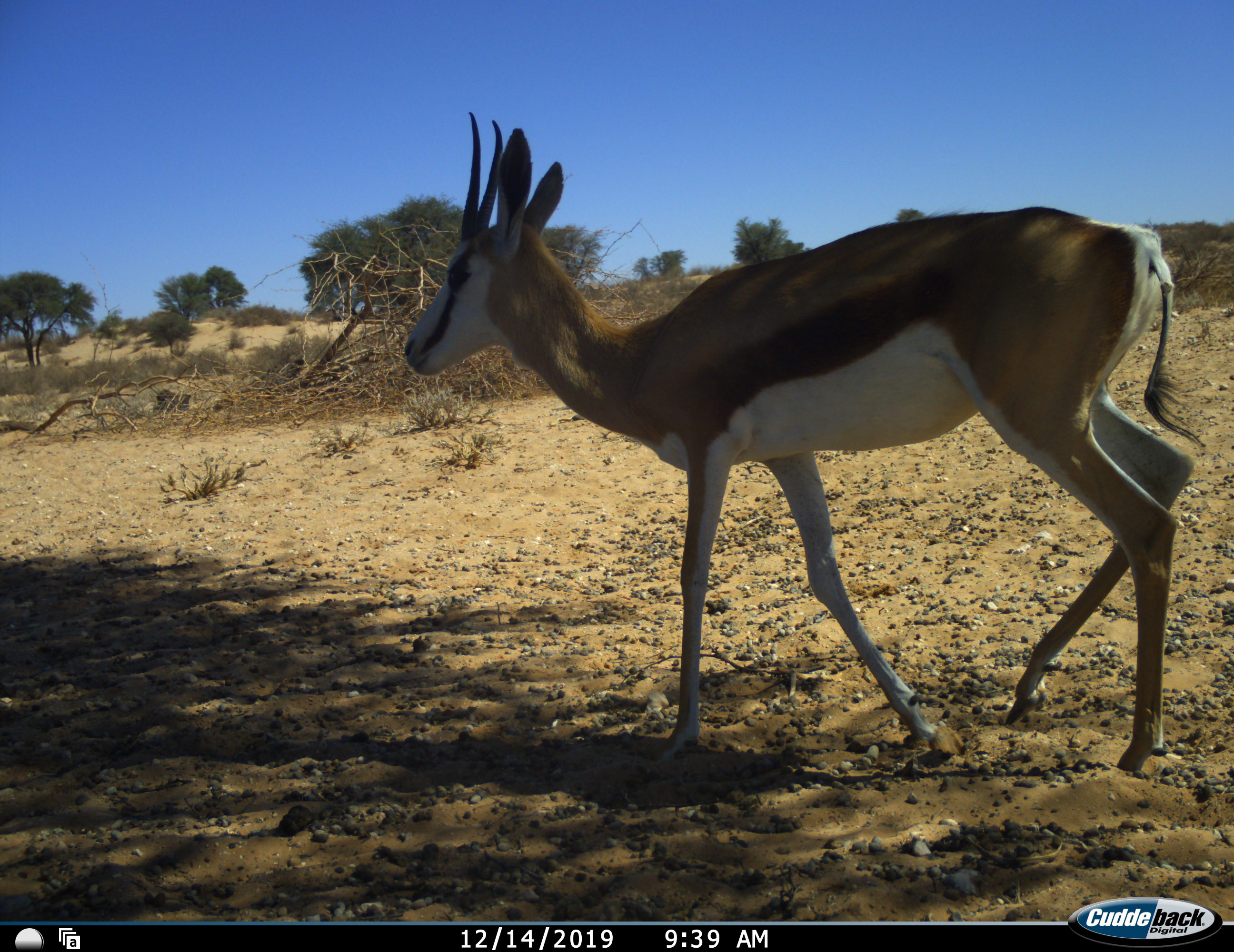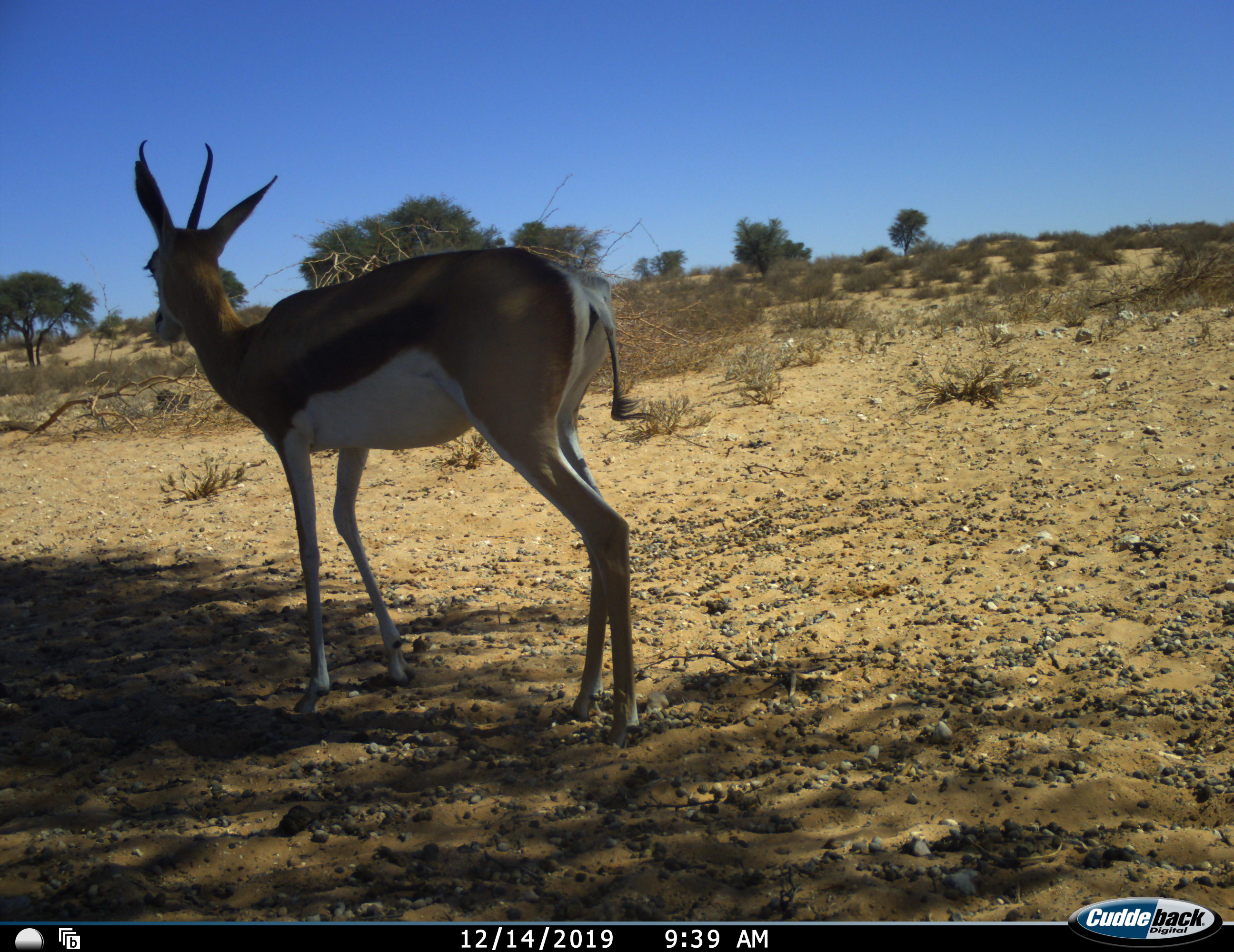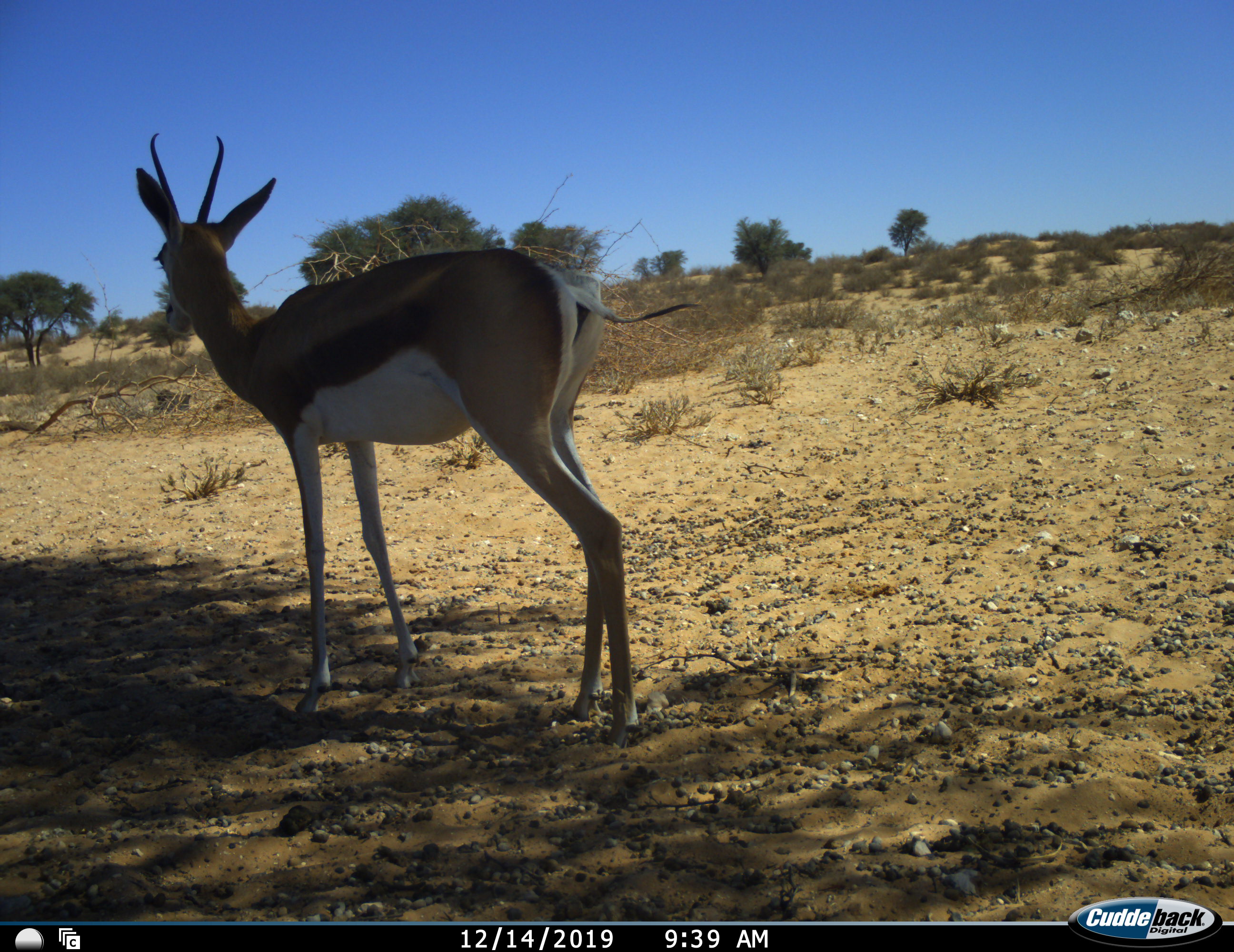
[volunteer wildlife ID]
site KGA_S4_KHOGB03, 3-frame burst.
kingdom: Animalia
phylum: Chordata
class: Mammalia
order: Artiodactyla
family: Bovidae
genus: Antidorcas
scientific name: Antidorcas marsupialis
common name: springbok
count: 1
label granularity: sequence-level